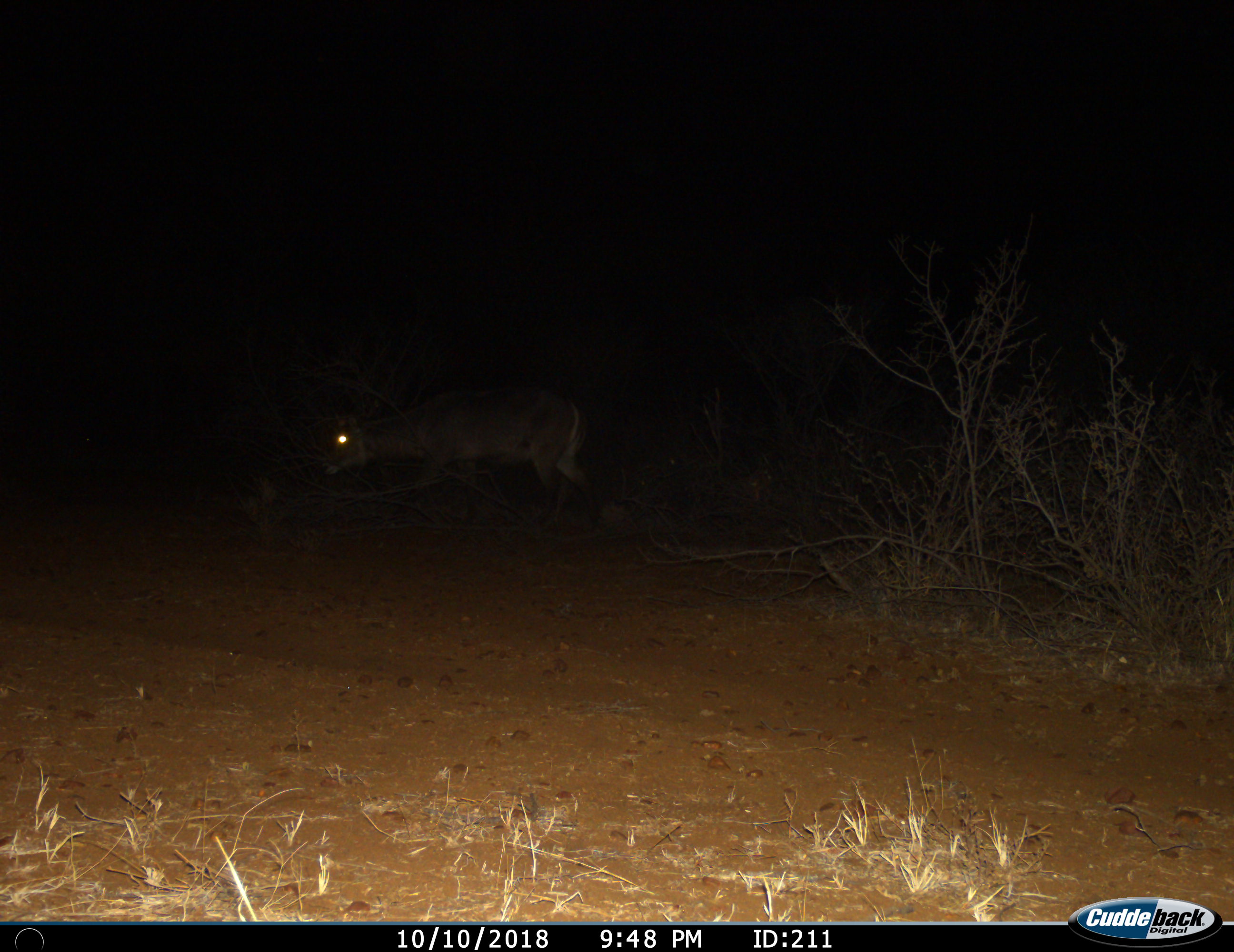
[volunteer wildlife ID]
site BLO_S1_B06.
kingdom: Animalia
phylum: Chordata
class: Mammalia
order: Artiodactyla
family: Bovidae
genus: Kobus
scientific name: Kobus ellipsiprymnus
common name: waterbuck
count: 1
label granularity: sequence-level